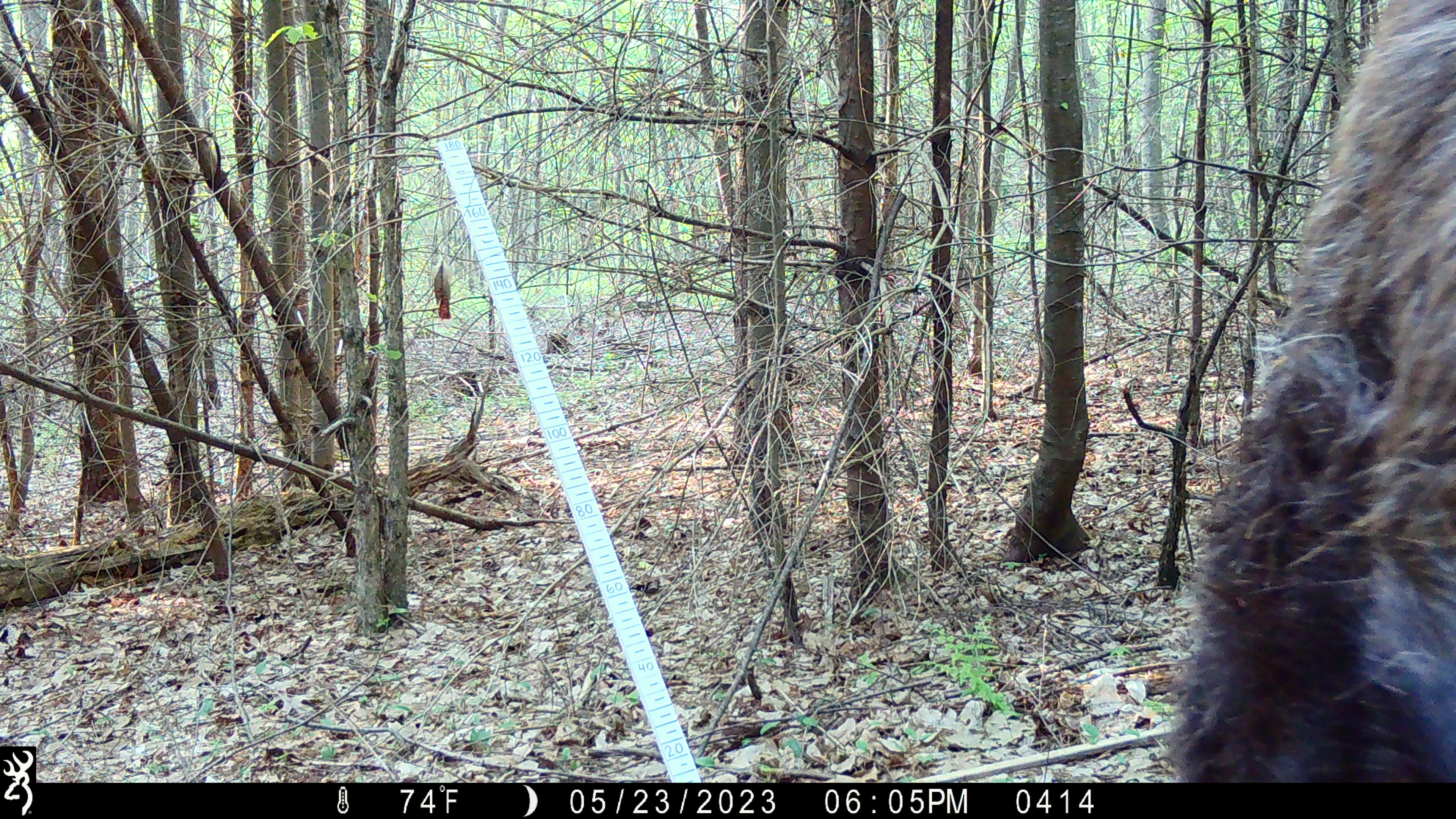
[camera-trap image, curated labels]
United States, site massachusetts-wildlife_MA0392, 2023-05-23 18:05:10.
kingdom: Animalia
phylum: Chordata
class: Mammalia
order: Artiodactyla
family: Cervidae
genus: Alces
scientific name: Alces alces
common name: moose